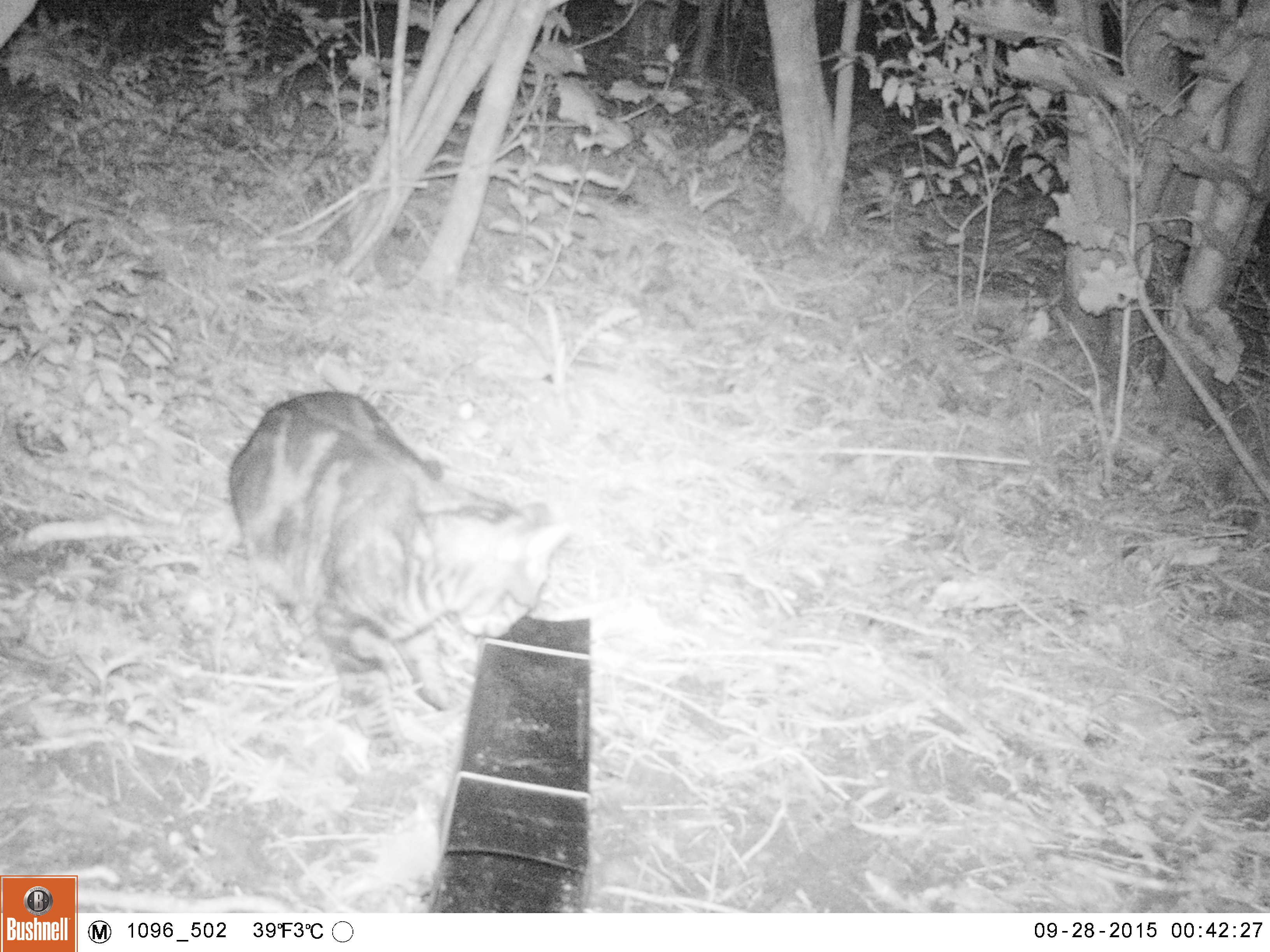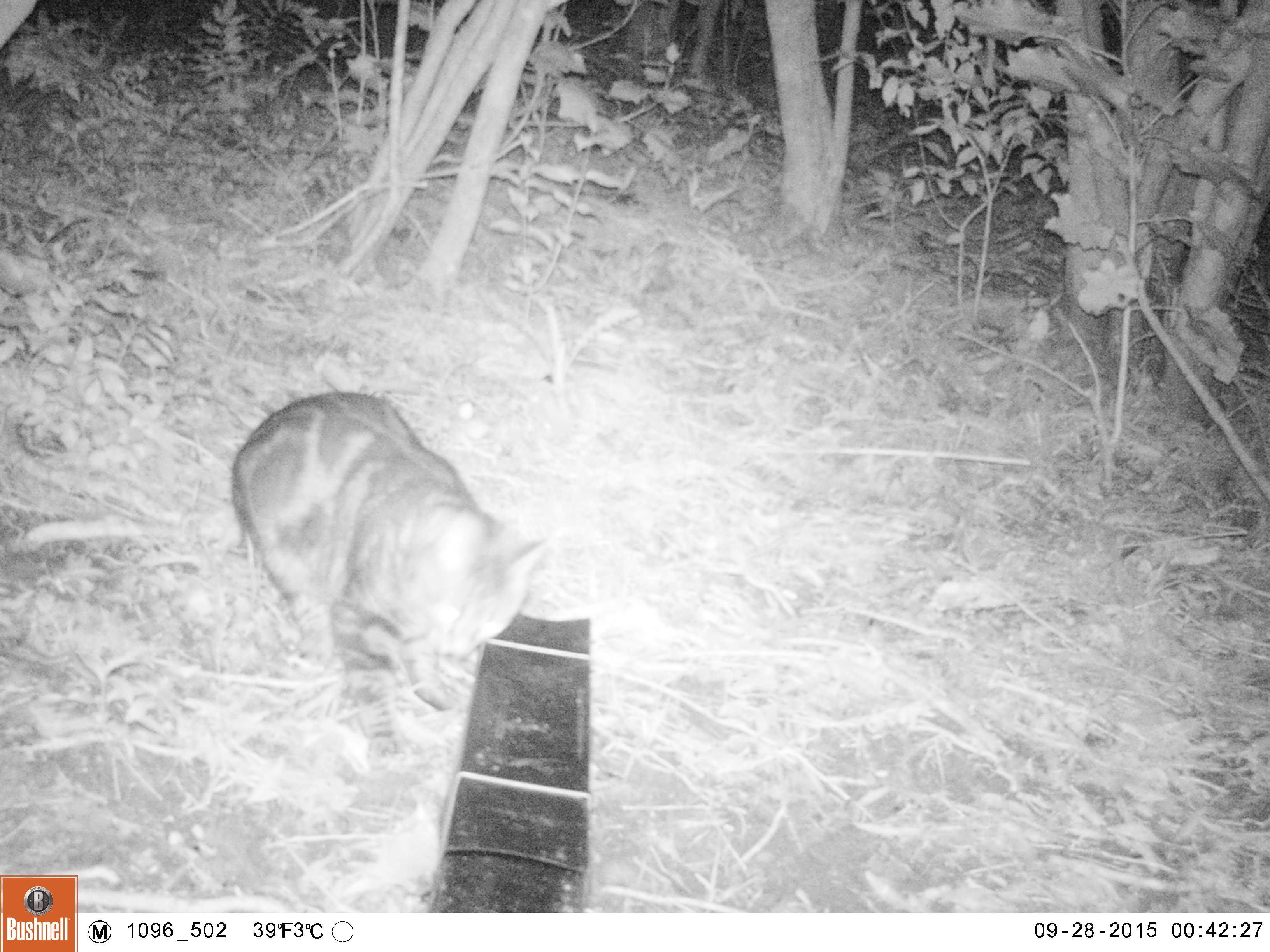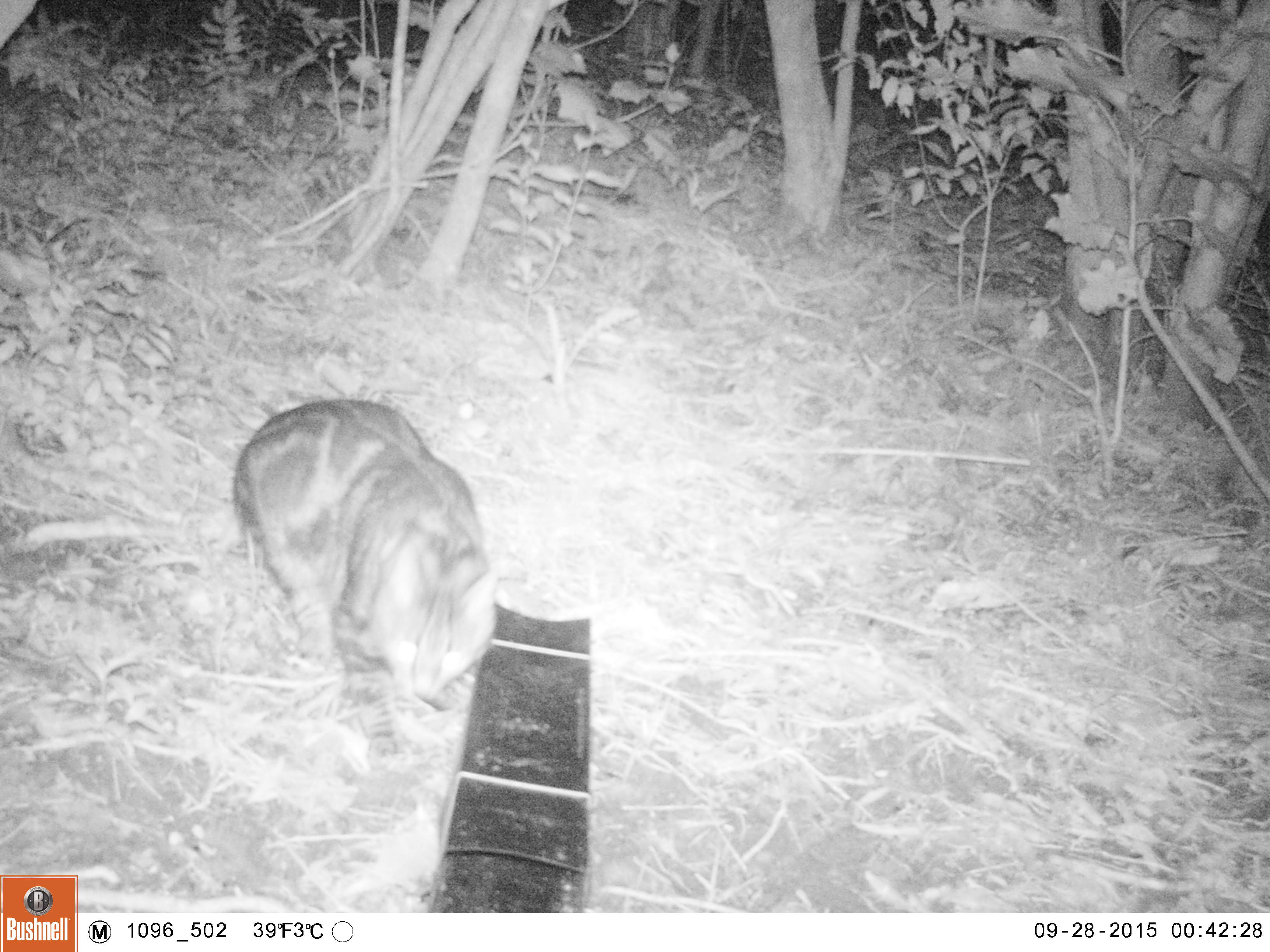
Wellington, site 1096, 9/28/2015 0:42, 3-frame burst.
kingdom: Animalia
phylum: Chordata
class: Mammalia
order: Carnivora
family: Felidae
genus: Felis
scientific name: Felis catus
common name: cat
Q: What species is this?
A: Cat (Felis catus).